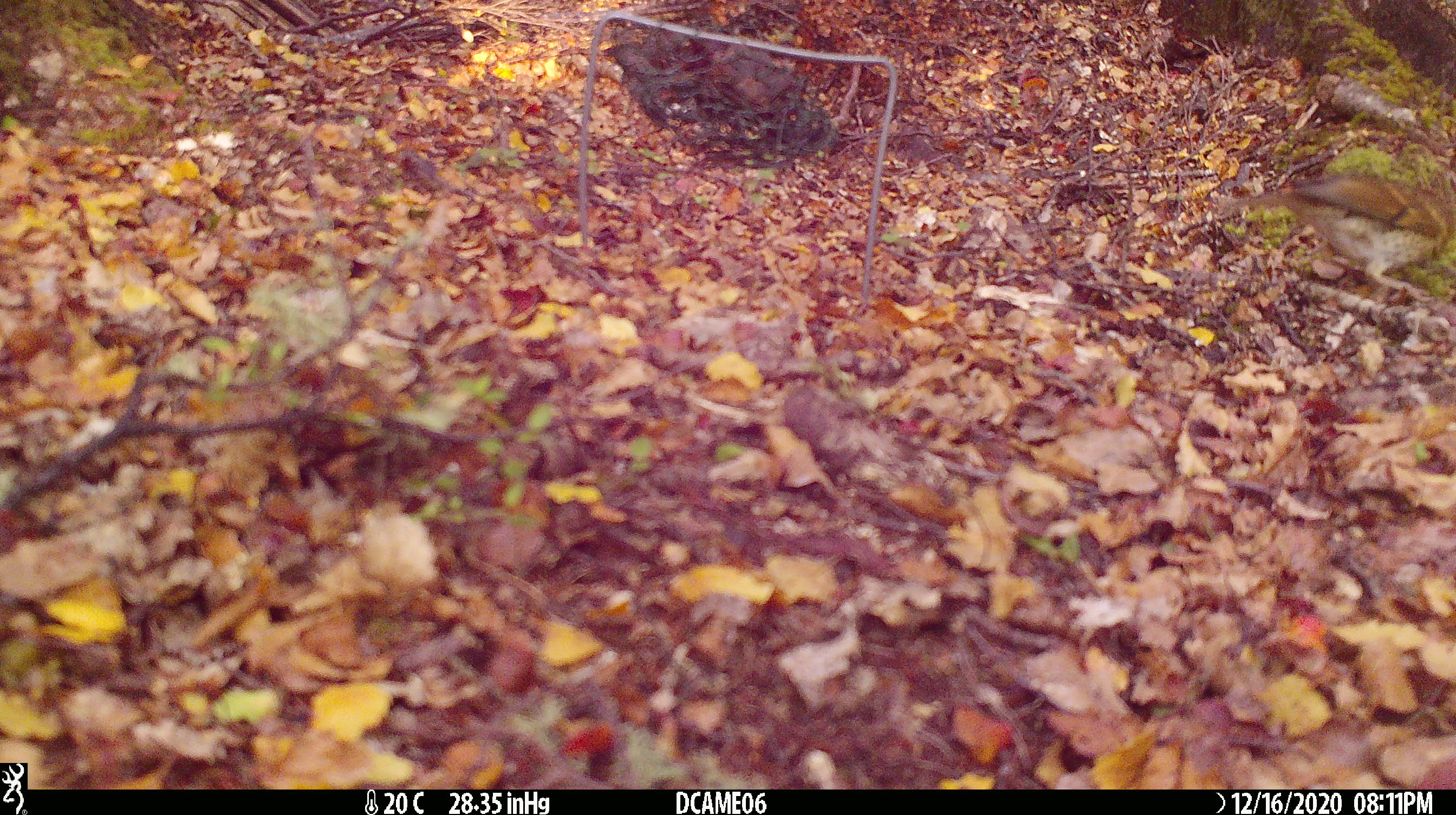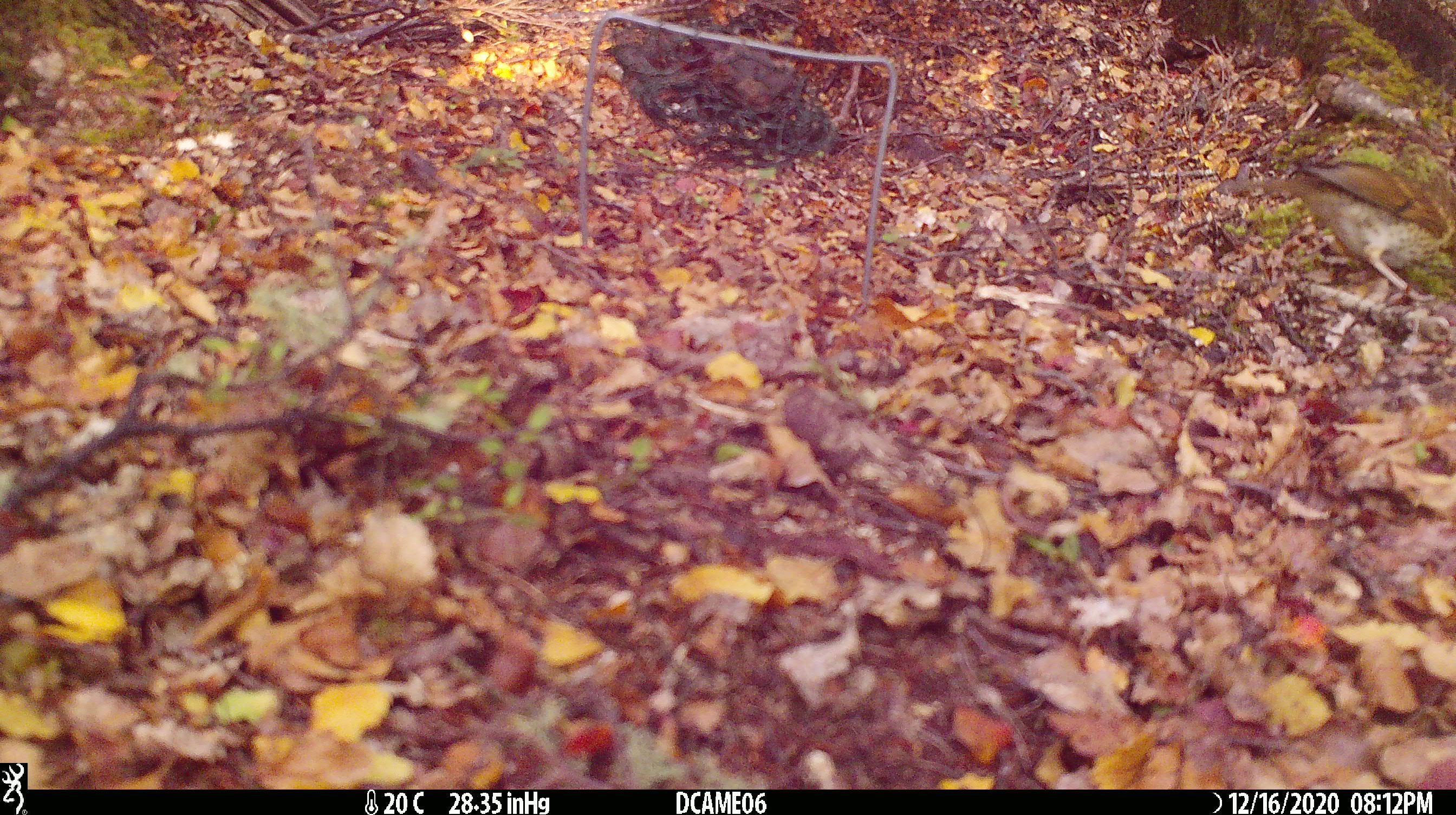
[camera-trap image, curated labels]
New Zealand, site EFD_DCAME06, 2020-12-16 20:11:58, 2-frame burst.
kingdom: Animalia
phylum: Chordata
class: Aves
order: Passeriformes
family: Turdidae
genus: Turdus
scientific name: Turdus philomelos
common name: song thrush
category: thrush